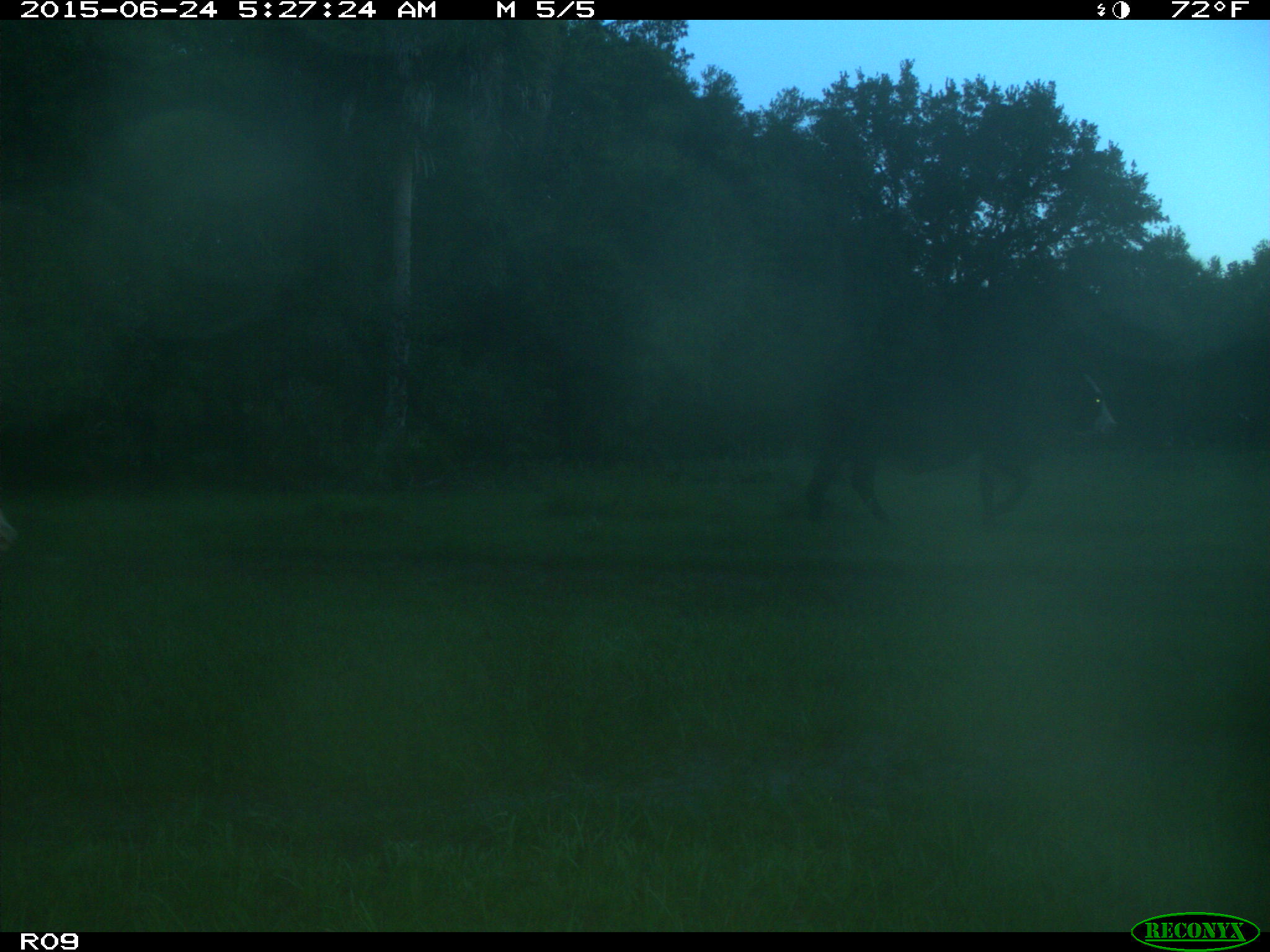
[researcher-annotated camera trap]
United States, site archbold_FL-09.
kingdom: Animalia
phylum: Chordata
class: Mammalia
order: Artiodactyla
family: Bovidae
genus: Bos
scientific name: Bos taurus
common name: domestic cow